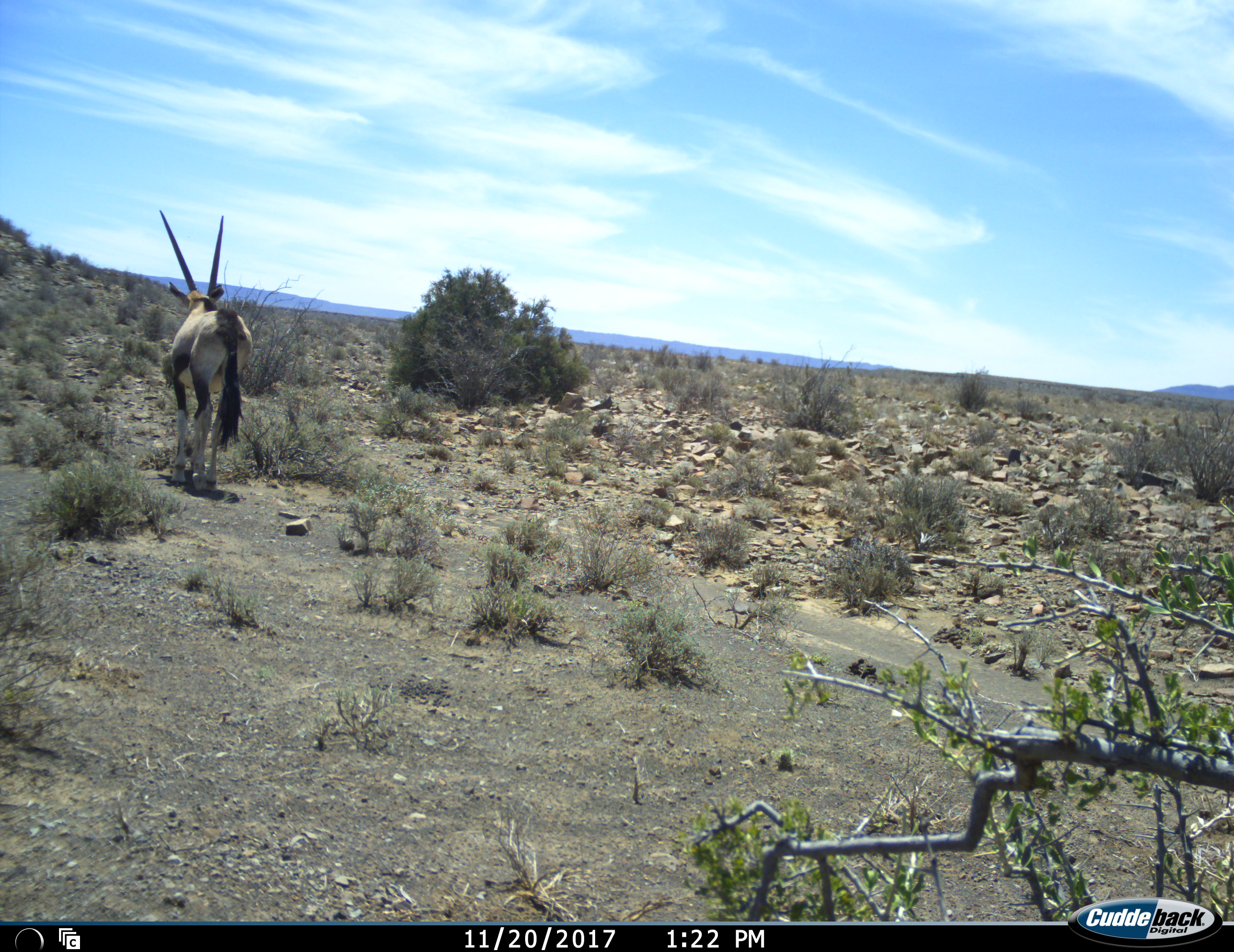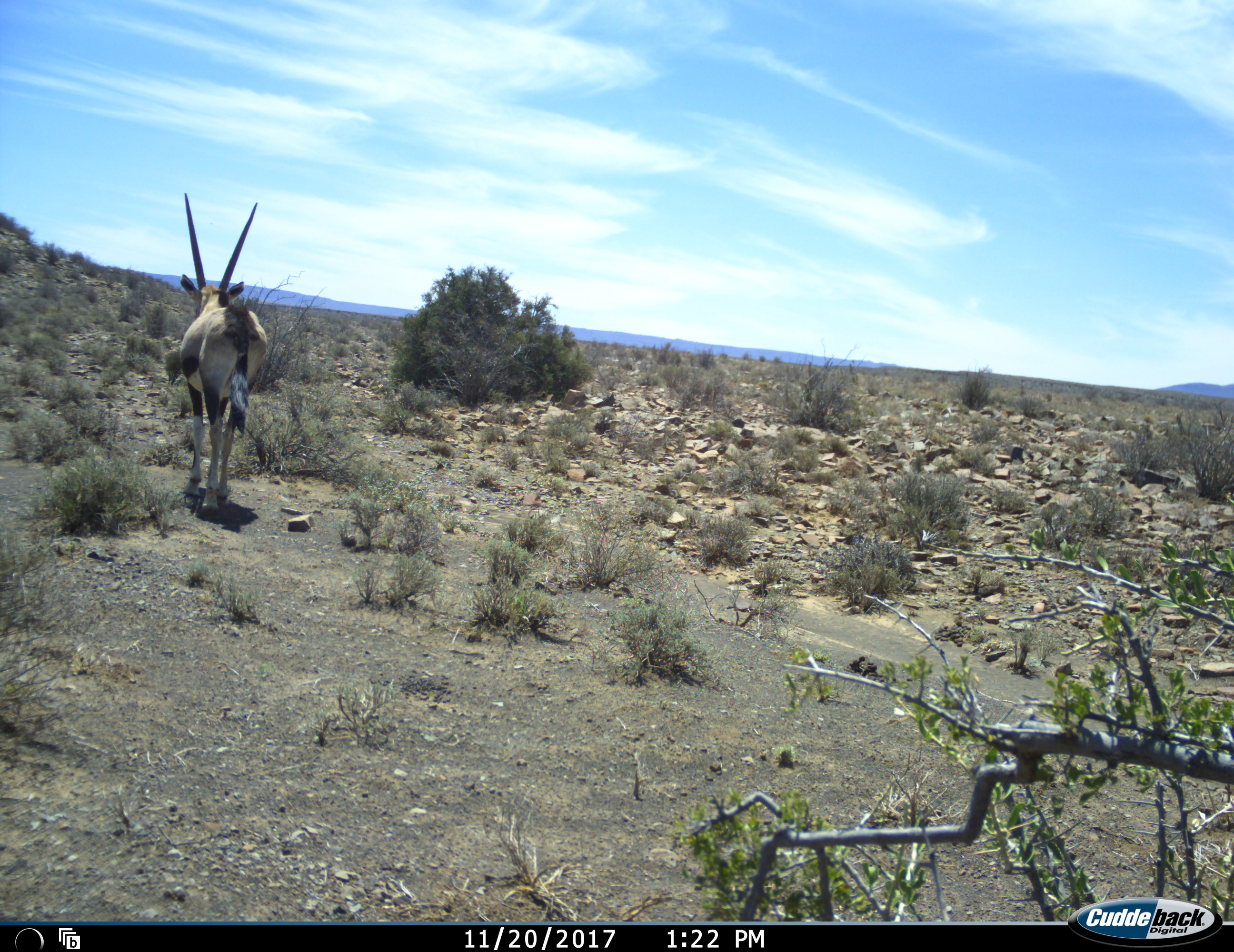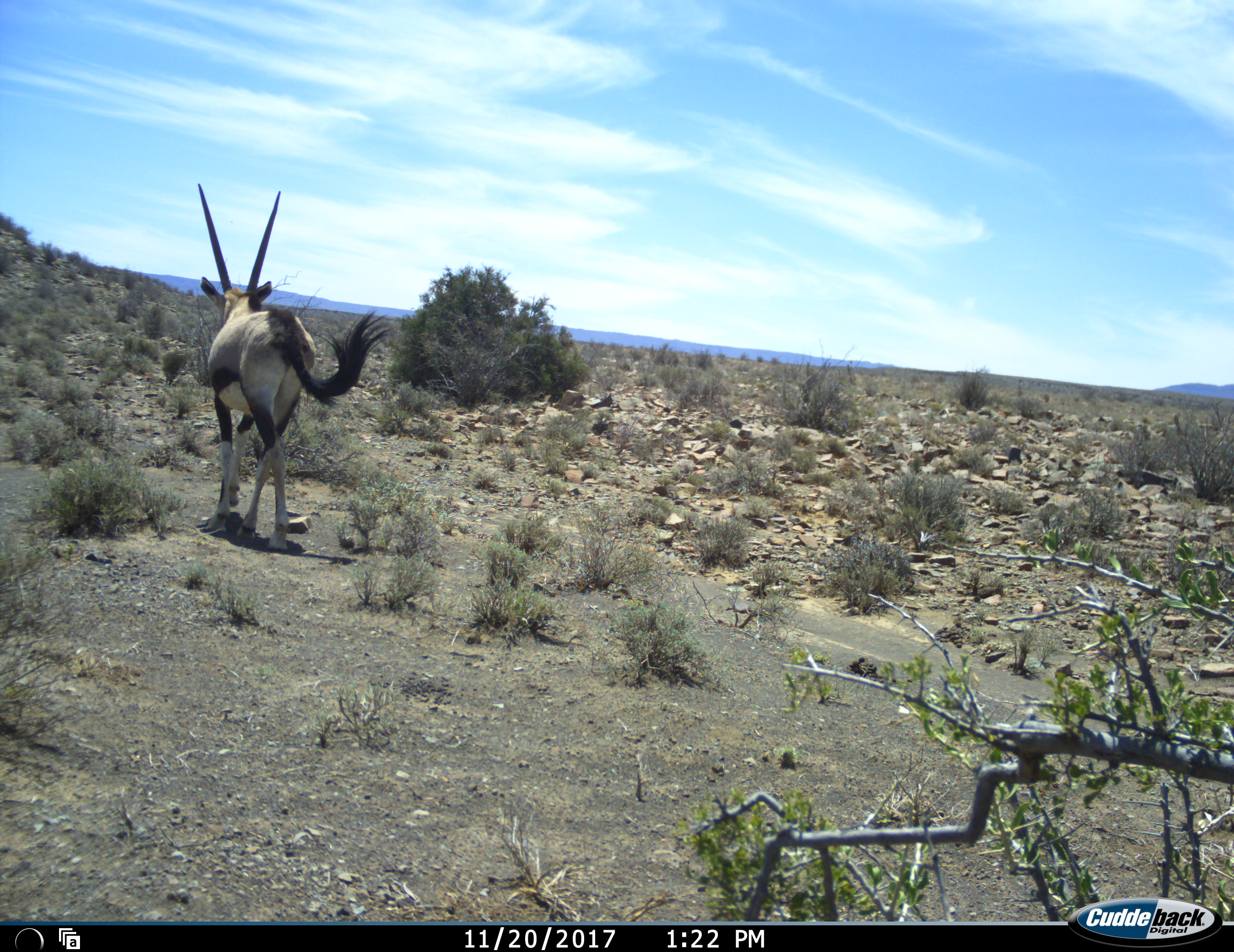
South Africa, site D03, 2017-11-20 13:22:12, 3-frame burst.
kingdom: Animalia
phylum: Chordata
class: Mammalia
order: Artiodactyla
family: Bovidae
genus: Oryx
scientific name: Oryx gazella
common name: gemsbok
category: gemsbokoryx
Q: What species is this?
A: Gemsbokoryx (gemsbok) (Oryx gazella).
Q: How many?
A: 1.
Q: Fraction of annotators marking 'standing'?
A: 12%.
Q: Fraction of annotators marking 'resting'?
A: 0%.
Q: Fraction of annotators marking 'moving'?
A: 88%.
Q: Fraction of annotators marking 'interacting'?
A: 0%.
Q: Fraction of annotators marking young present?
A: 0%.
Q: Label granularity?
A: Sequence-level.